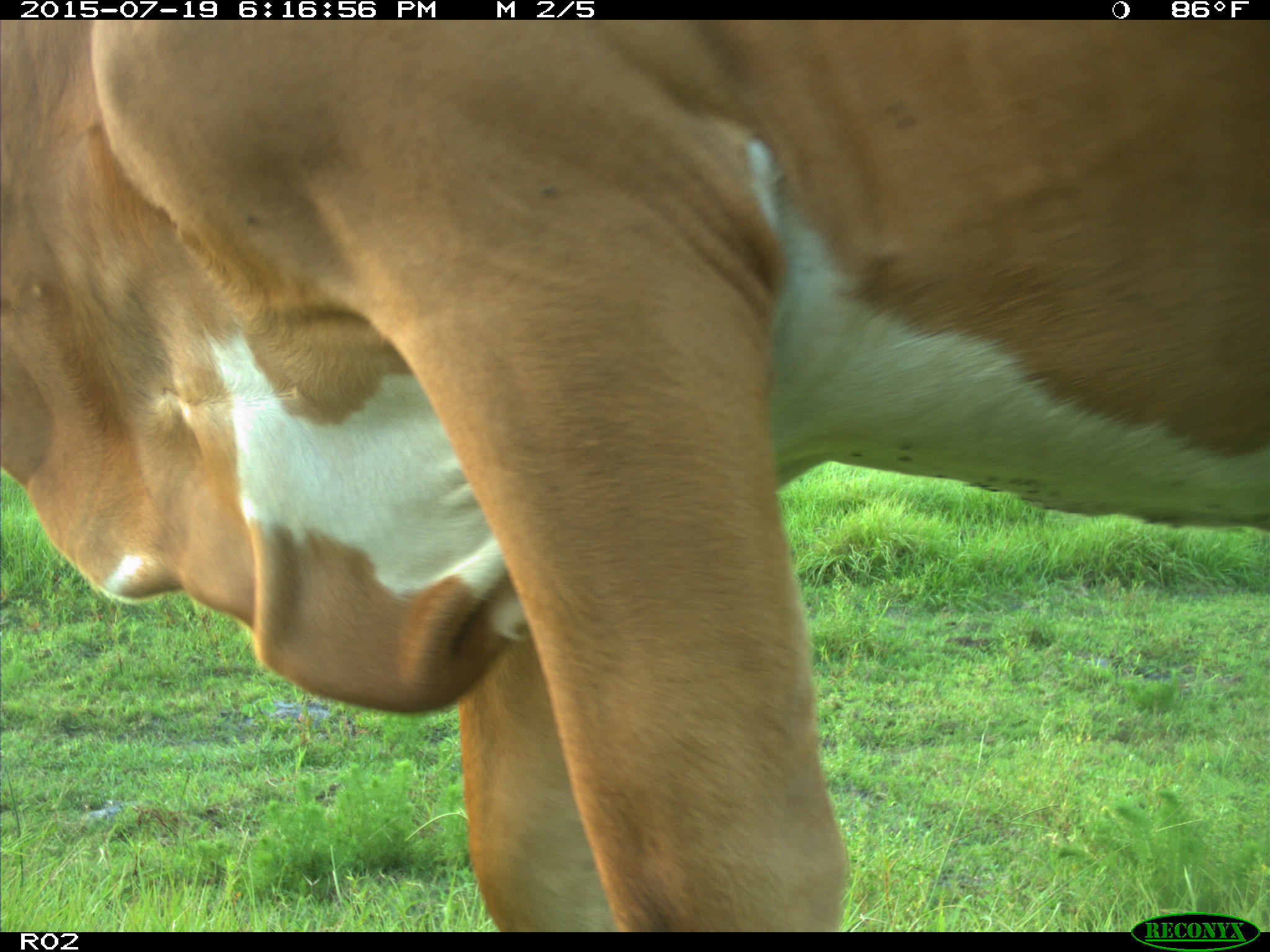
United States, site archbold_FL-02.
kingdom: Animalia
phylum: Chordata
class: Mammalia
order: Artiodactyla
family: Bovidae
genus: Bos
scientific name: Bos taurus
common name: domestic cow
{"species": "Bos taurus (domestic cow)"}